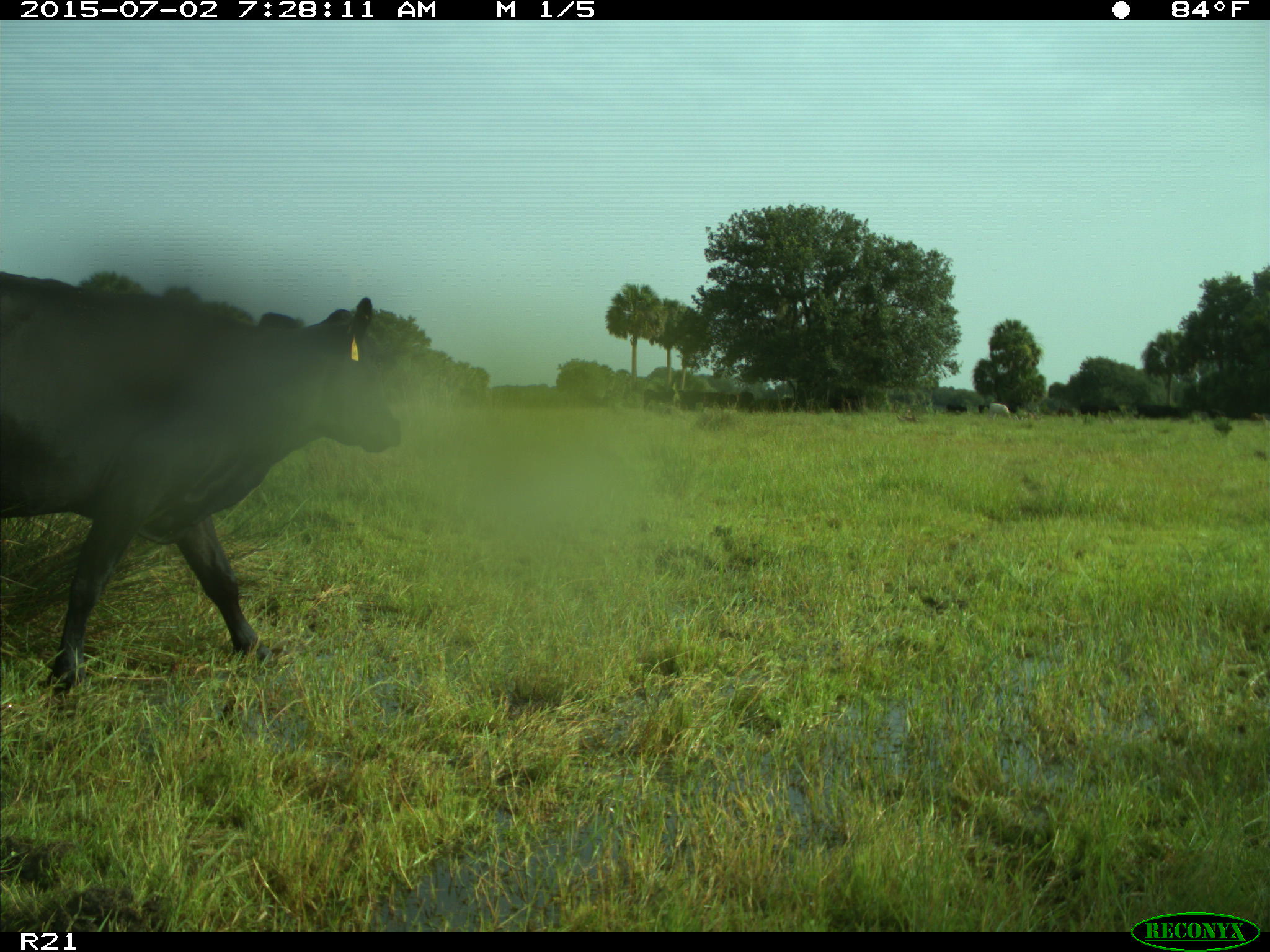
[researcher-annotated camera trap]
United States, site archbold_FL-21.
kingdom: Animalia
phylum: Chordata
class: Mammalia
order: Artiodactyla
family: Bovidae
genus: Bos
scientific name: Bos taurus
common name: domestic cow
Bos taurus (domestic cow).